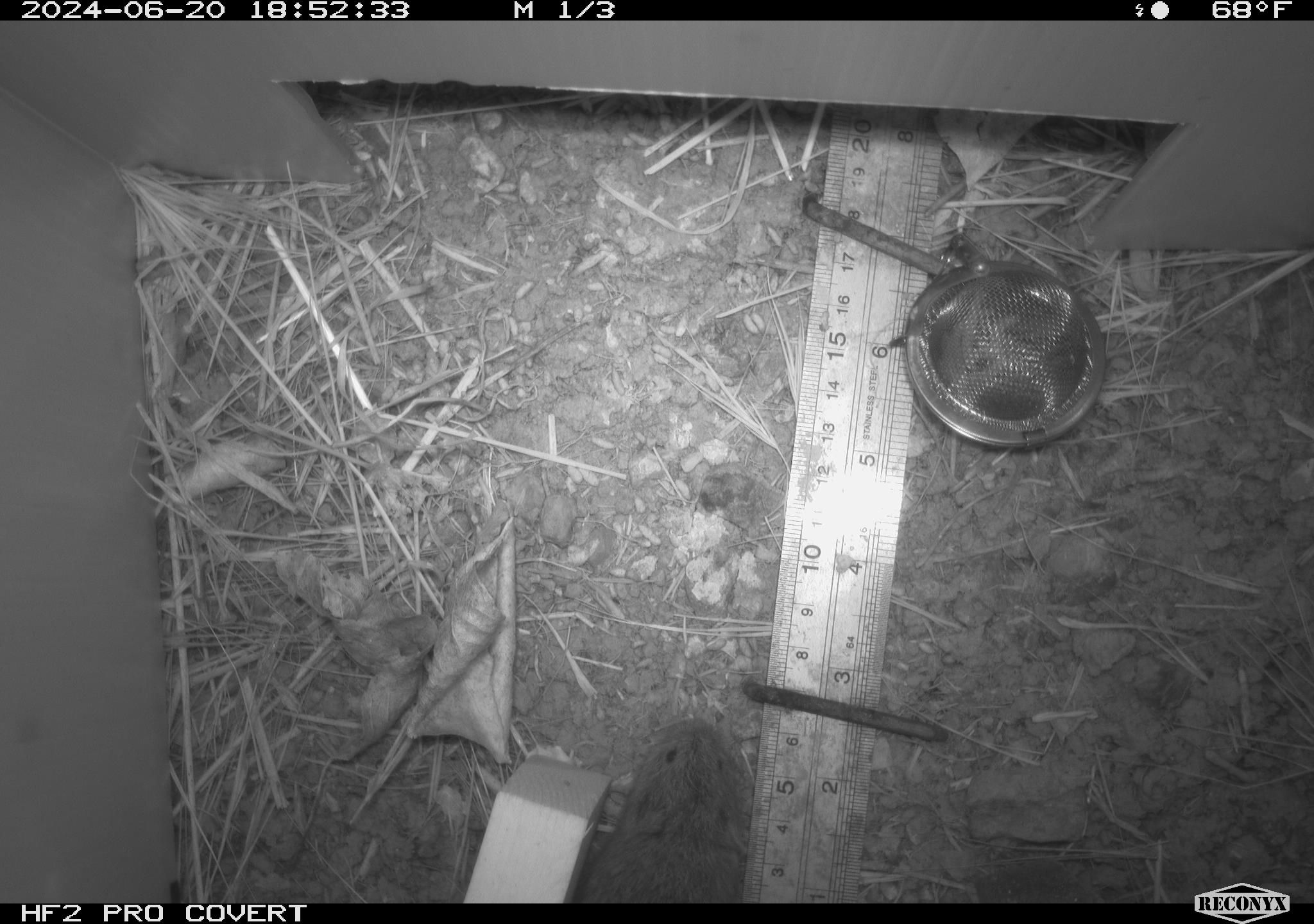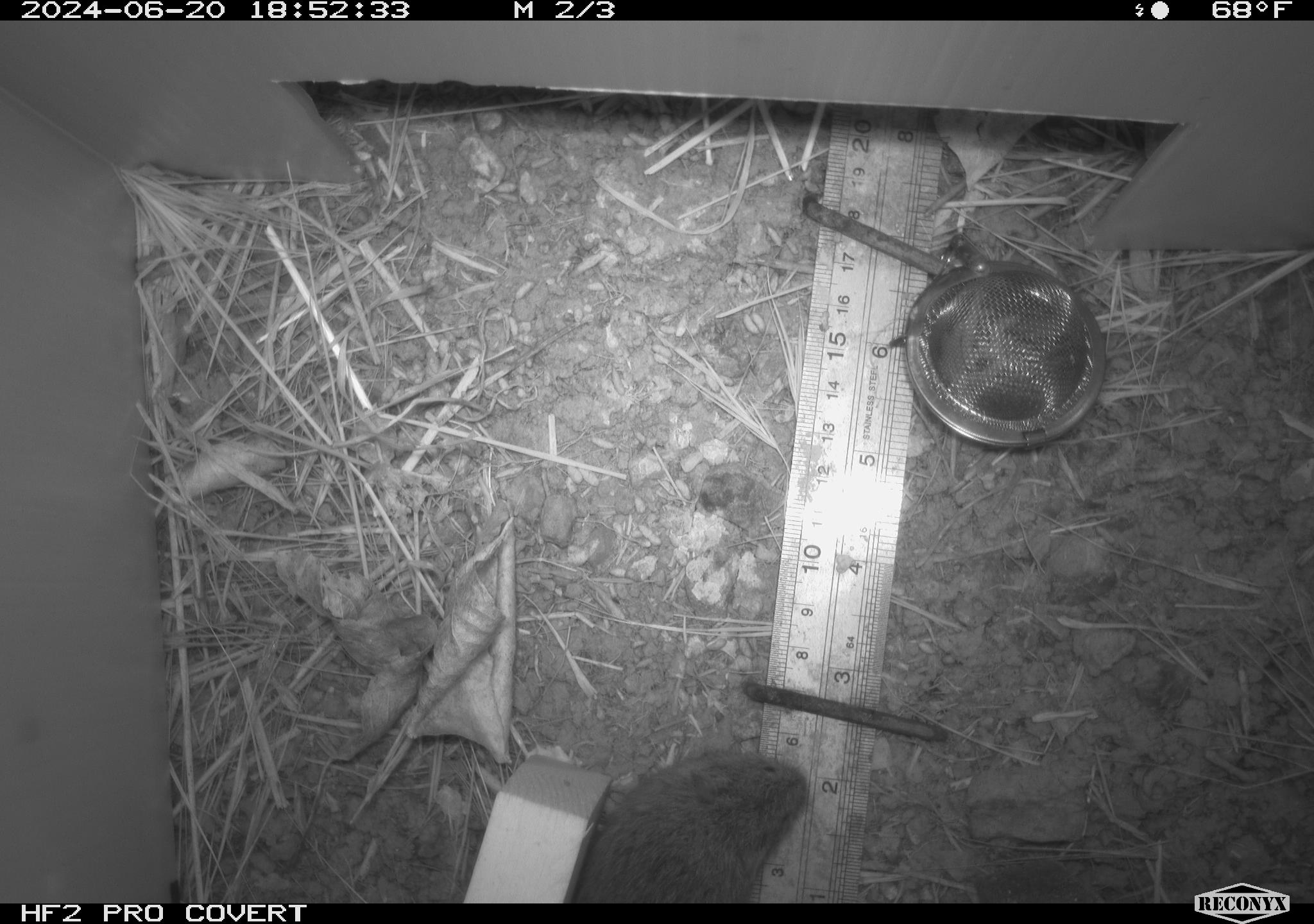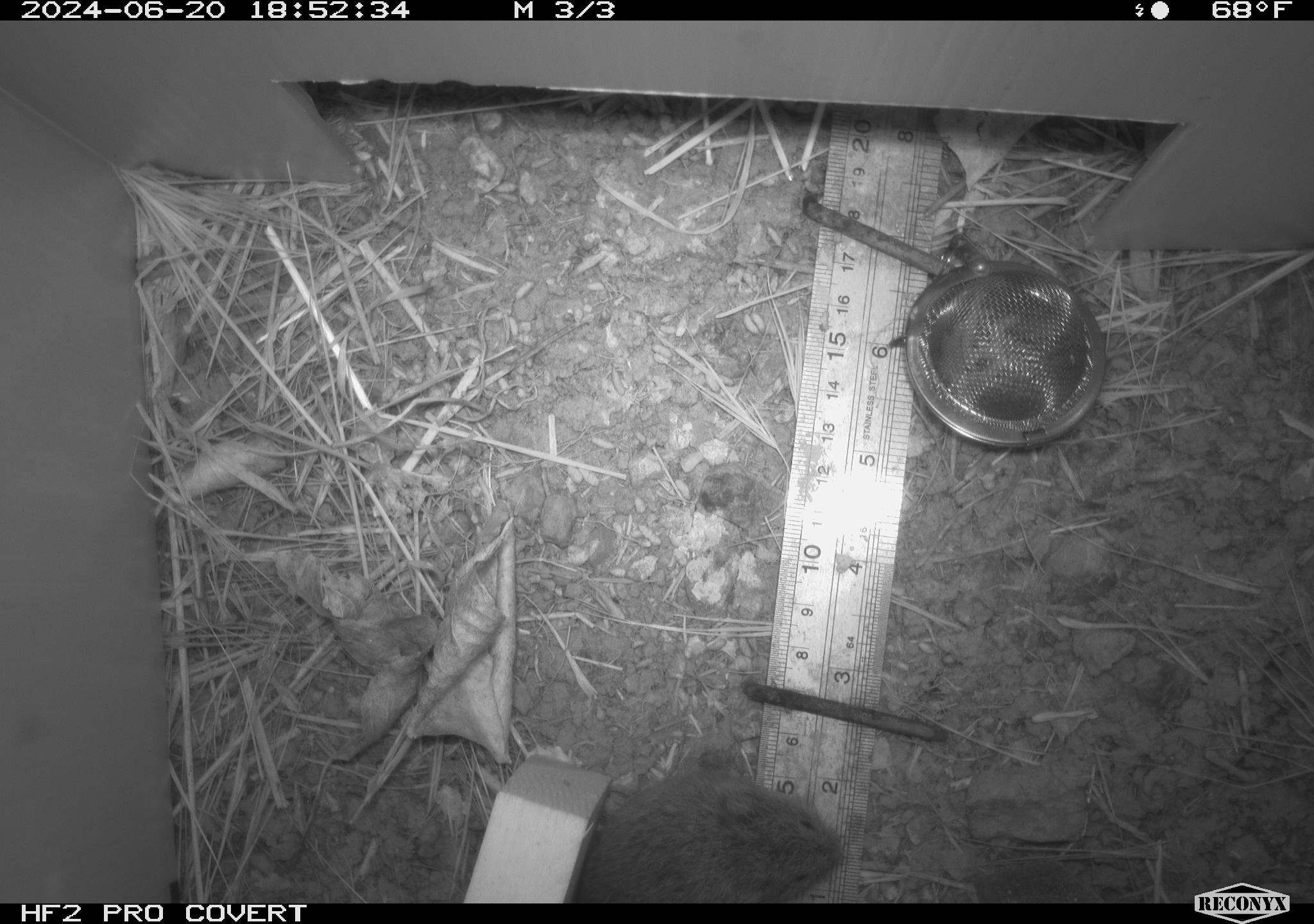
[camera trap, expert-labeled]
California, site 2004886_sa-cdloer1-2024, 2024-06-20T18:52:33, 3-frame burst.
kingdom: Animalia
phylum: Chordata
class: Mammalia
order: Rodentia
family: Cricetidae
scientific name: Arvicolinae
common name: voles, lemmings, and muskrats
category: arvicolinae subfamily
Arvicolinae subfamily (voles, lemmings, and muskrats) (Arvicolinae).